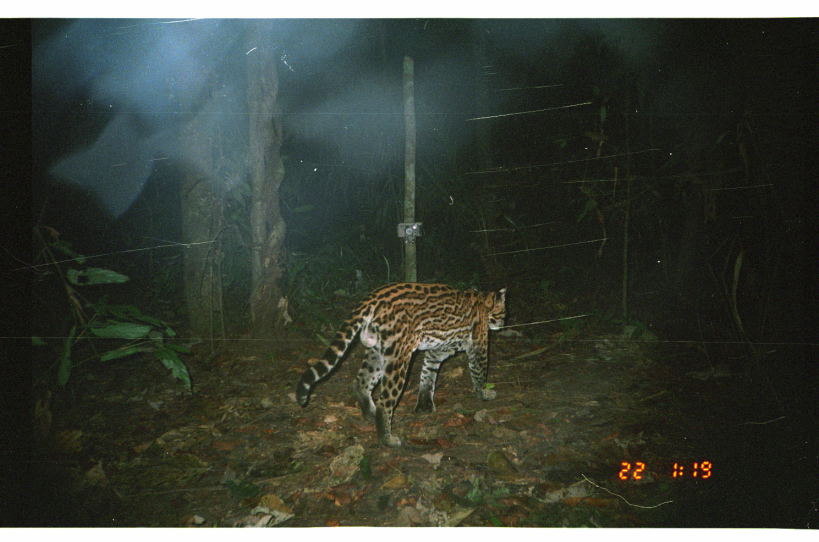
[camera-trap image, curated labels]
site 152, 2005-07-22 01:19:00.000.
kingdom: Animalia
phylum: Chordata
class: Mammalia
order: Carnivora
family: Felidae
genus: Leopardus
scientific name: Leopardus pardalis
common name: ocelot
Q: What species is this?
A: Leopardus pardalis (ocelot).